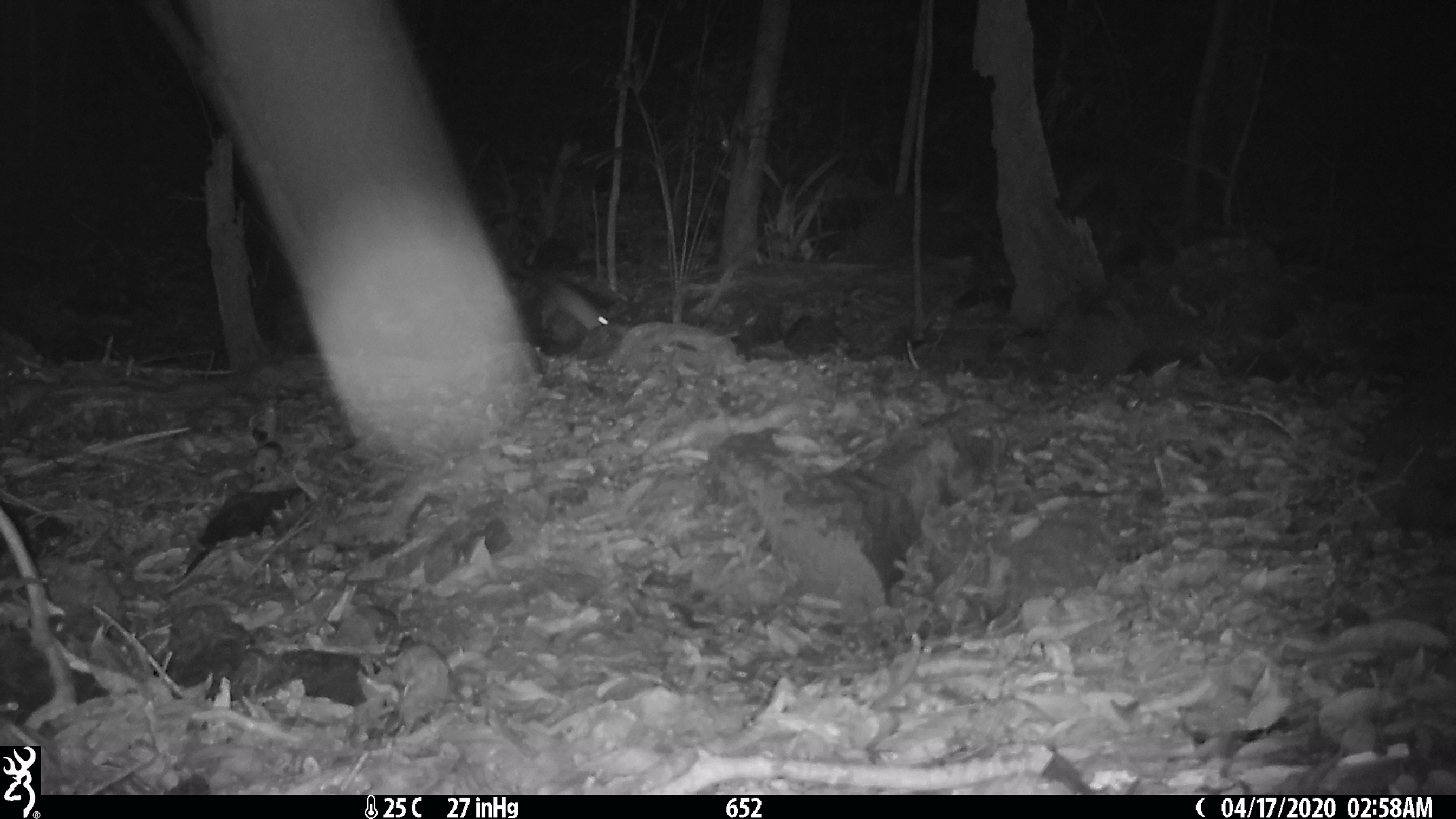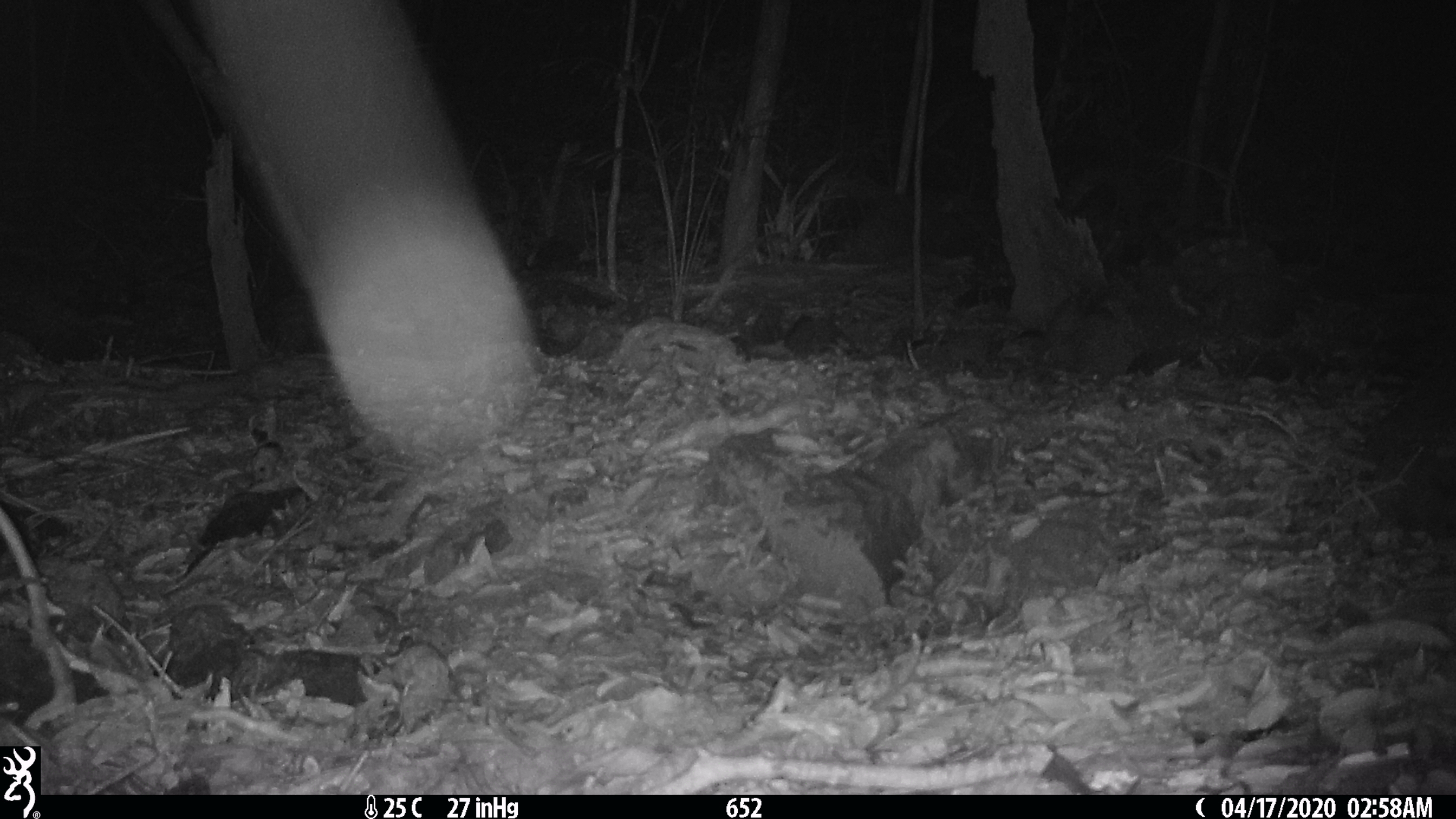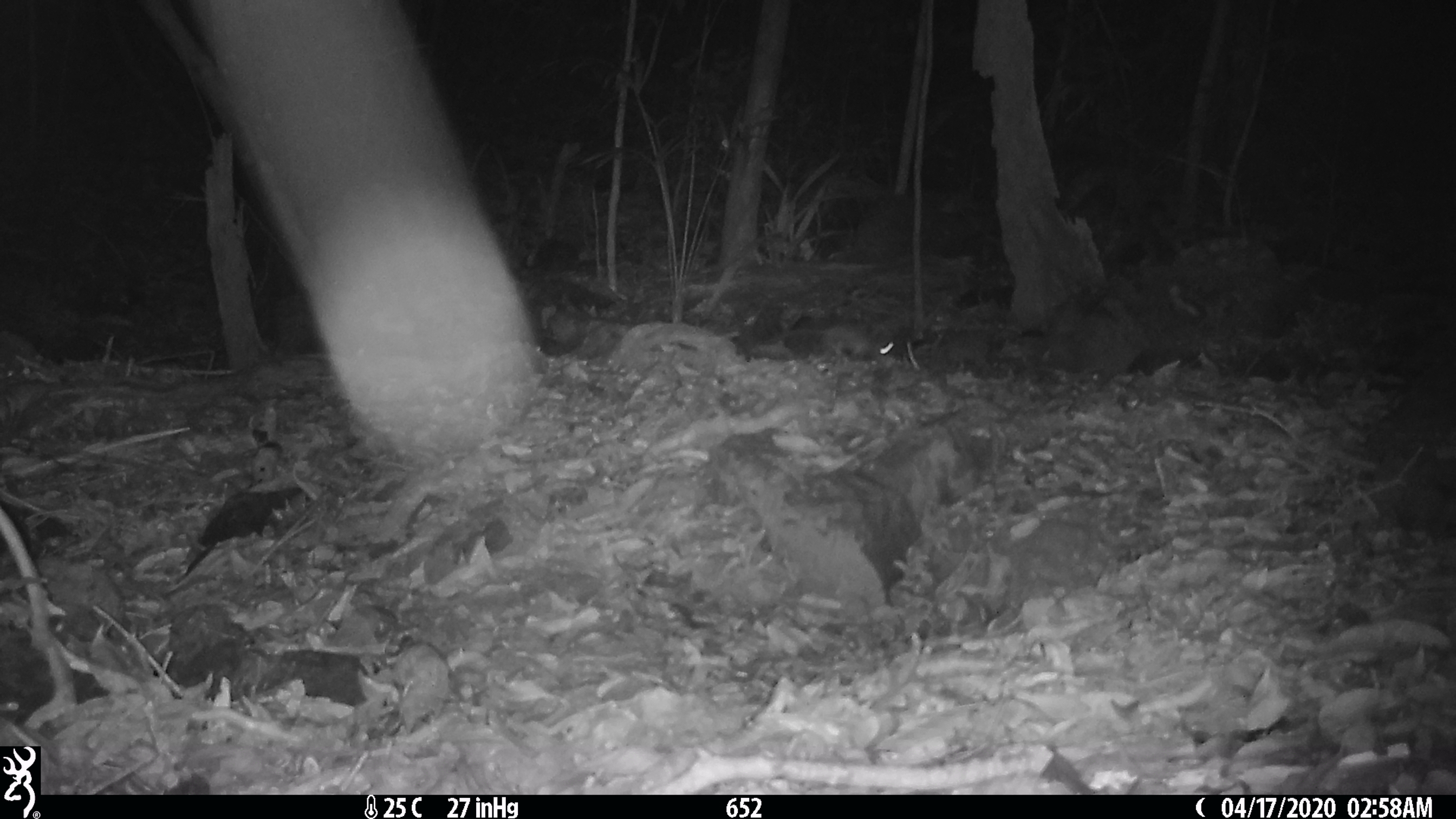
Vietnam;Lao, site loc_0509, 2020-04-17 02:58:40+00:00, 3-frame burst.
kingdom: Animalia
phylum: Chordata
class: Mammalia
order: Rodentia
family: Muridae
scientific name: Muridae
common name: old-world mice and rats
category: unidentified murid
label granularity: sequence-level